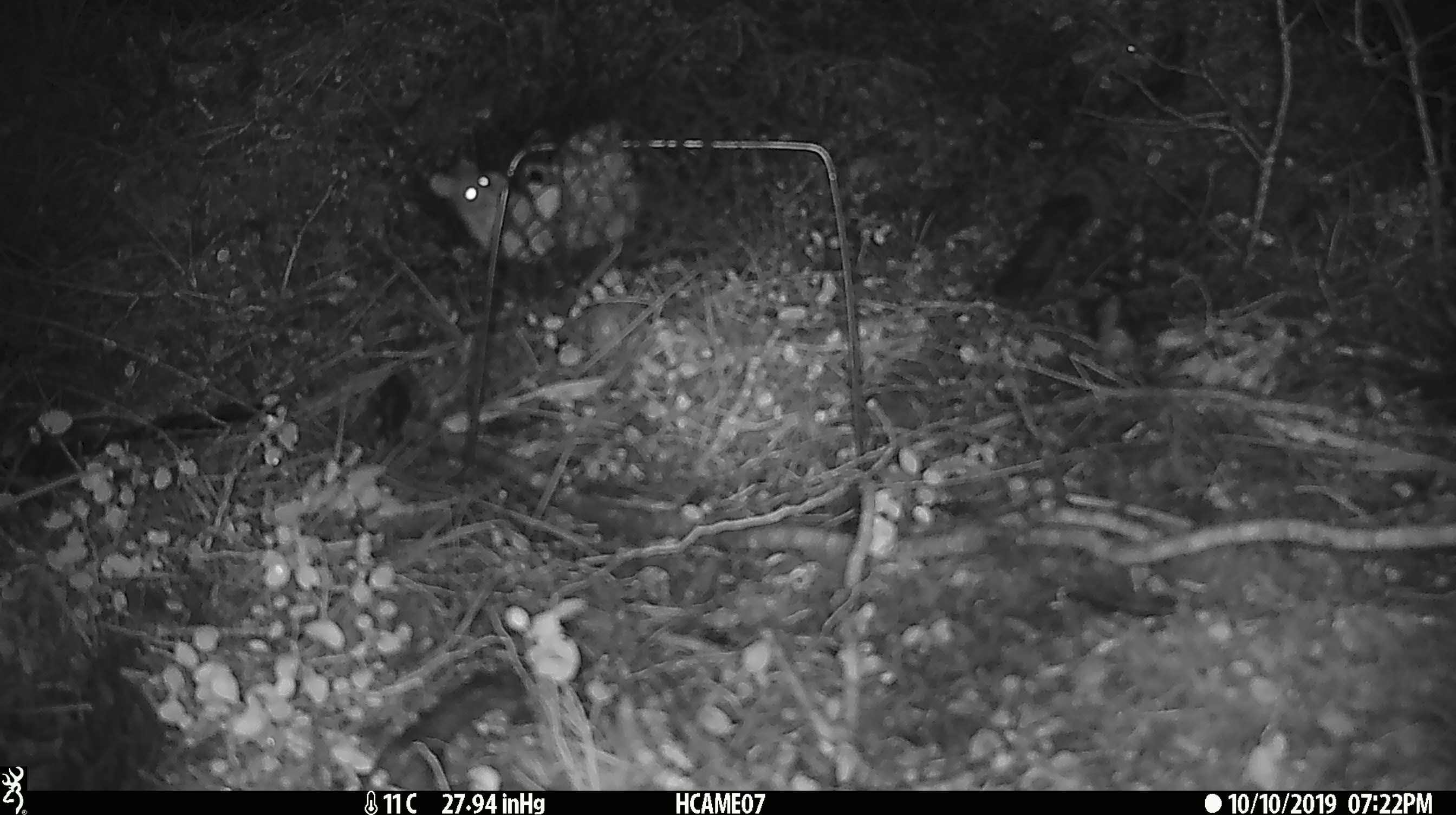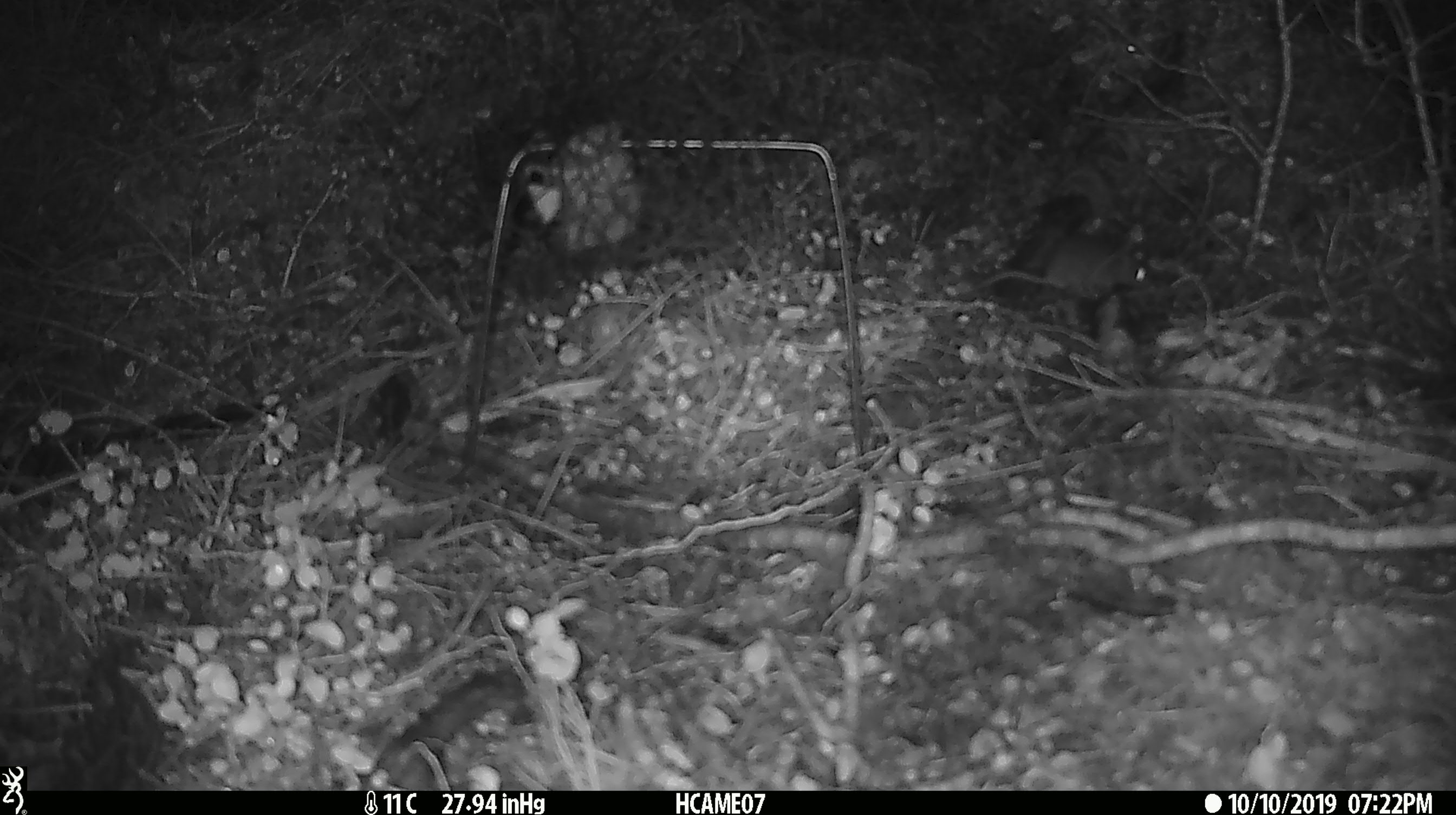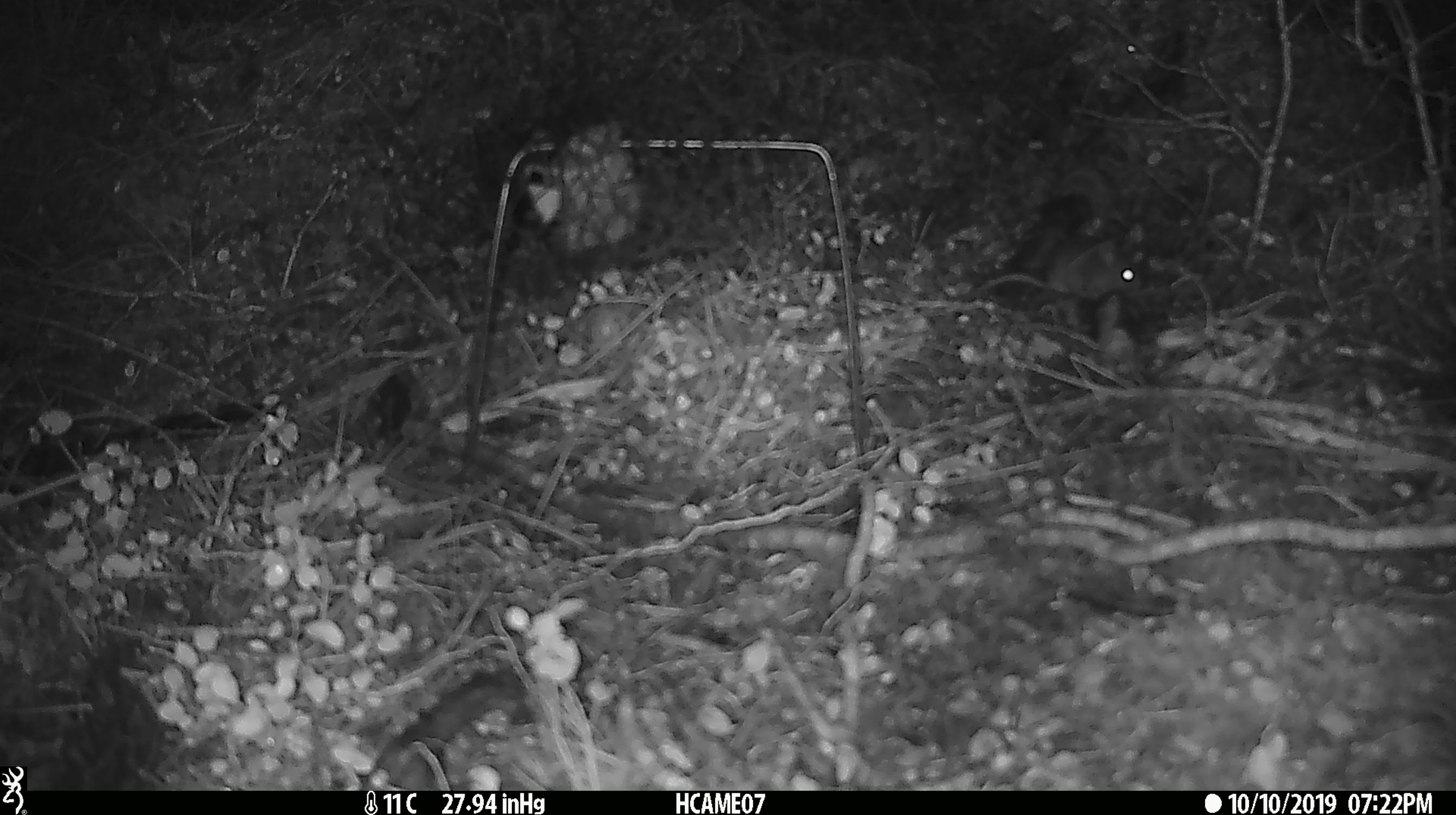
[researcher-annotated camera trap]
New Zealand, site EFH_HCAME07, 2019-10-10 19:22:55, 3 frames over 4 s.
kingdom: Animalia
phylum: Chordata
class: Mammalia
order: Rodentia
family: Muridae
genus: Mus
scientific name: Mus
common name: mouse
Mouse (Mus).